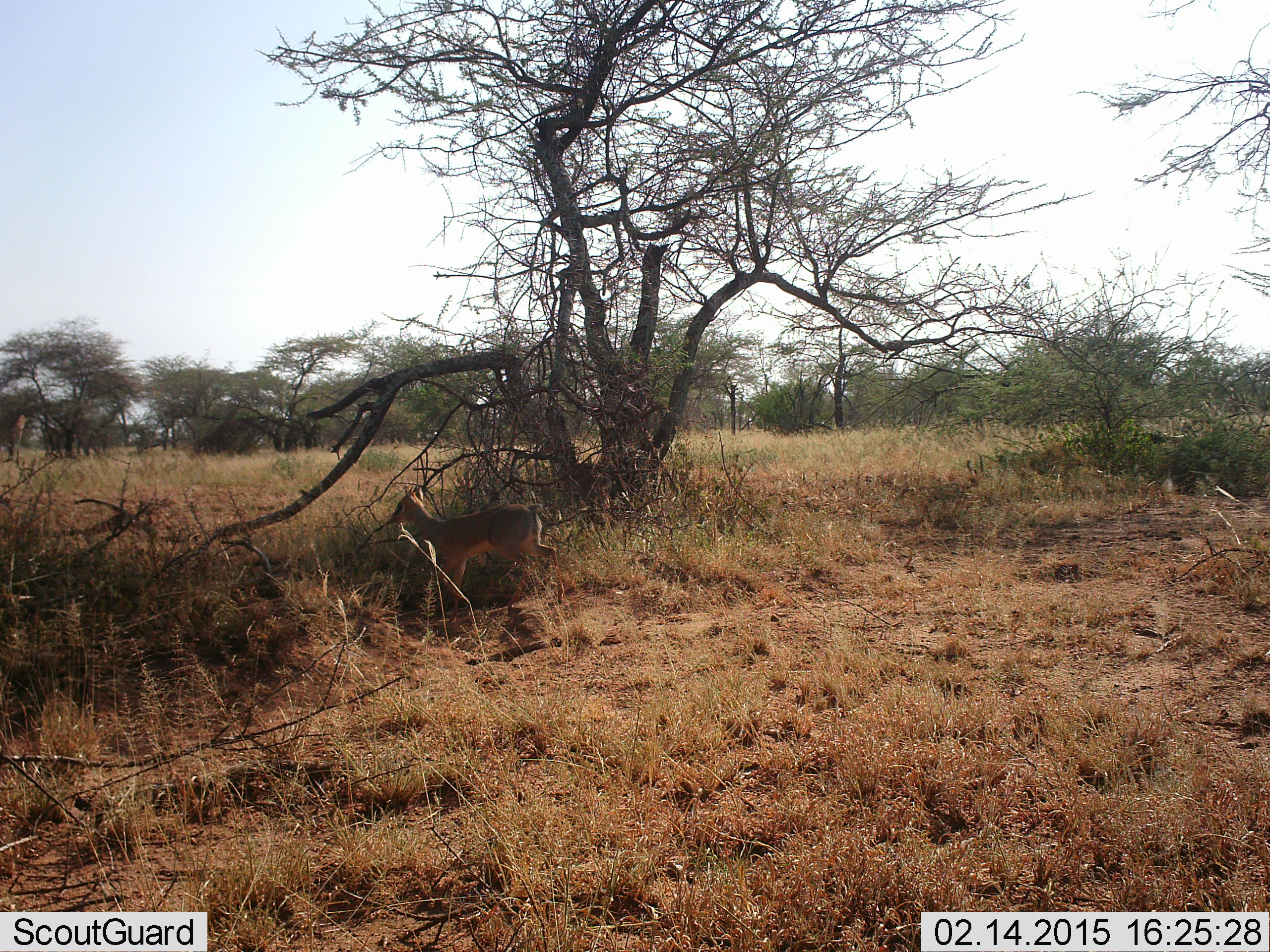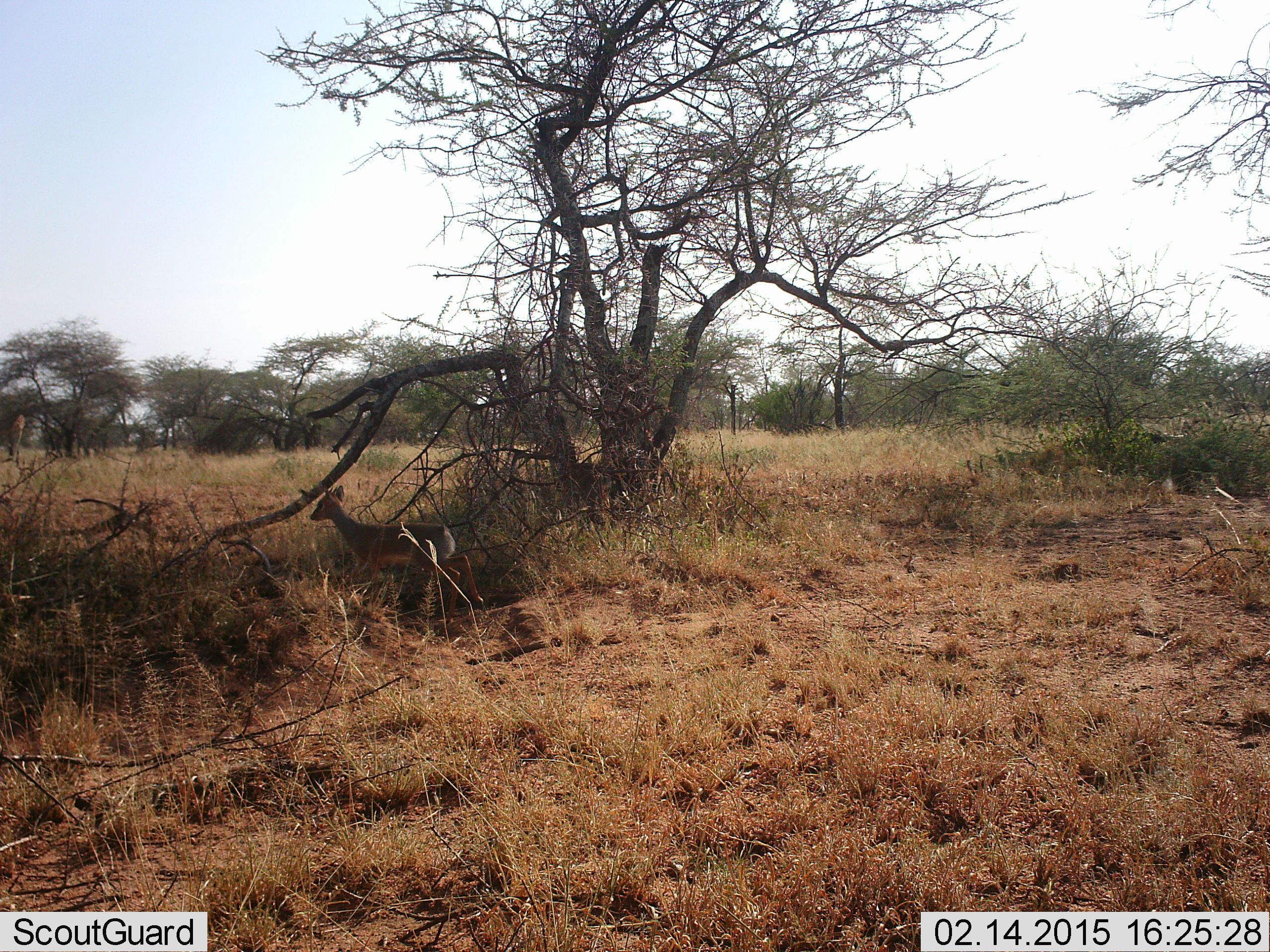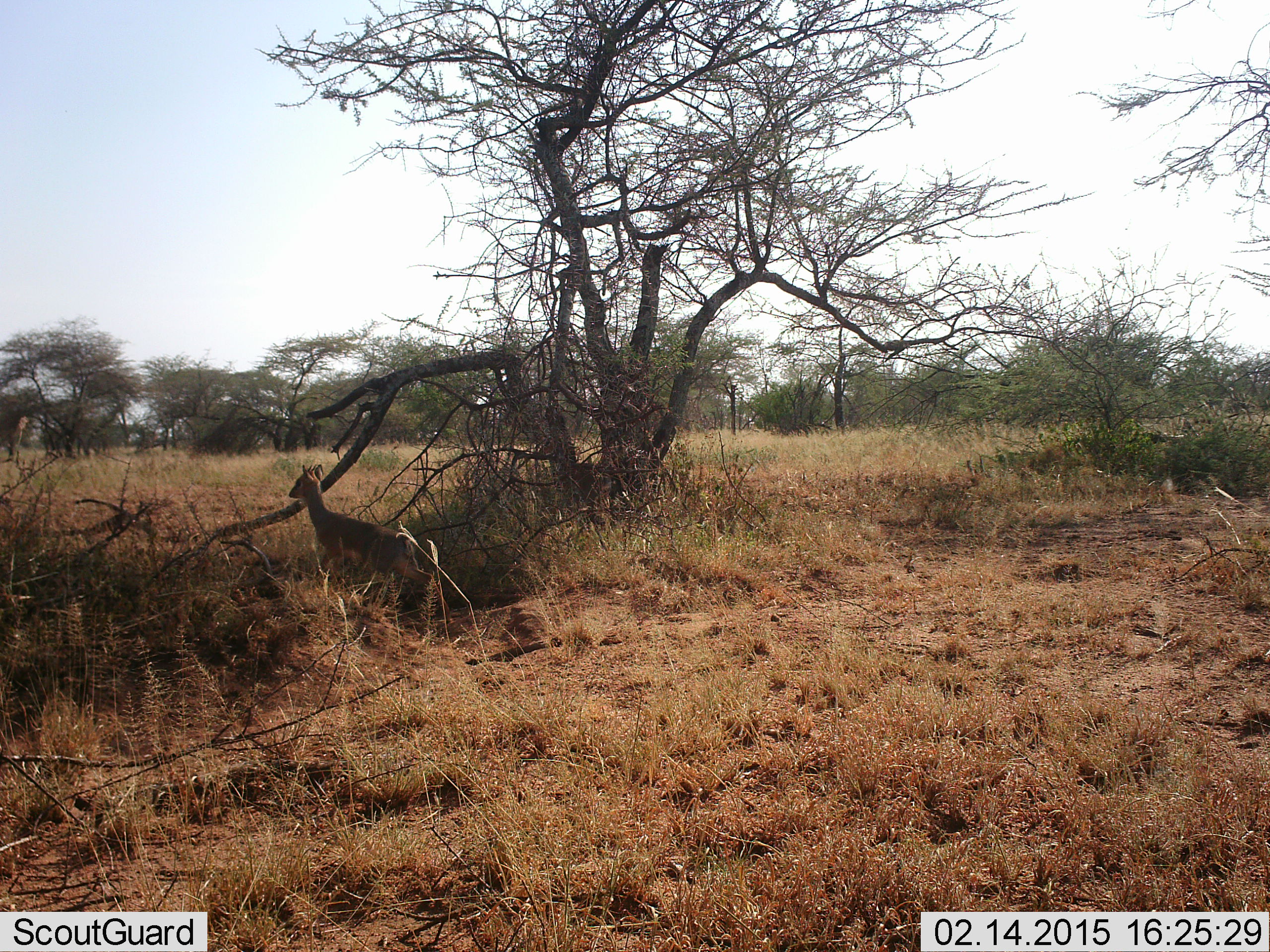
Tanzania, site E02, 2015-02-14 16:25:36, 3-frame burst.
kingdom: Animalia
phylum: Chordata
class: Mammalia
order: Artiodactyla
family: Bovidae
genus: Madoqua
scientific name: Madoqua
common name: dikdik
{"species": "dikdik (Madoqua)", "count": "1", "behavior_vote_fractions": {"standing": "10%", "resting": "0%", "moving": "100%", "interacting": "0%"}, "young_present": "0%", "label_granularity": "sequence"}